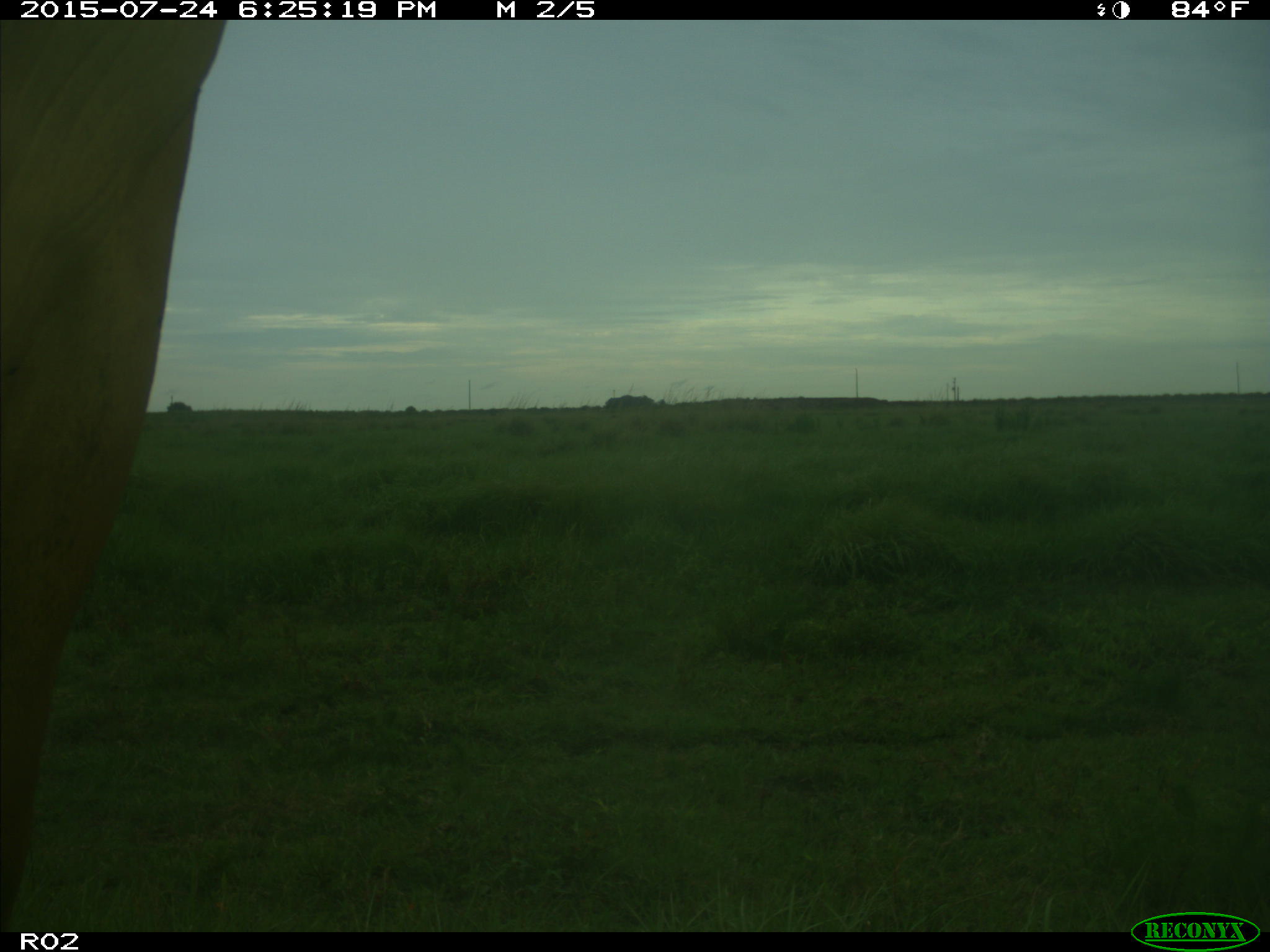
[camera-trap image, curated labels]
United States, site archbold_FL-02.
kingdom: Animalia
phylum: Chordata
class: Mammalia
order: Artiodactyla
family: Bovidae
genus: Bos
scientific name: Bos taurus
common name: domestic cow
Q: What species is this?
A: Bos taurus (domestic cow).